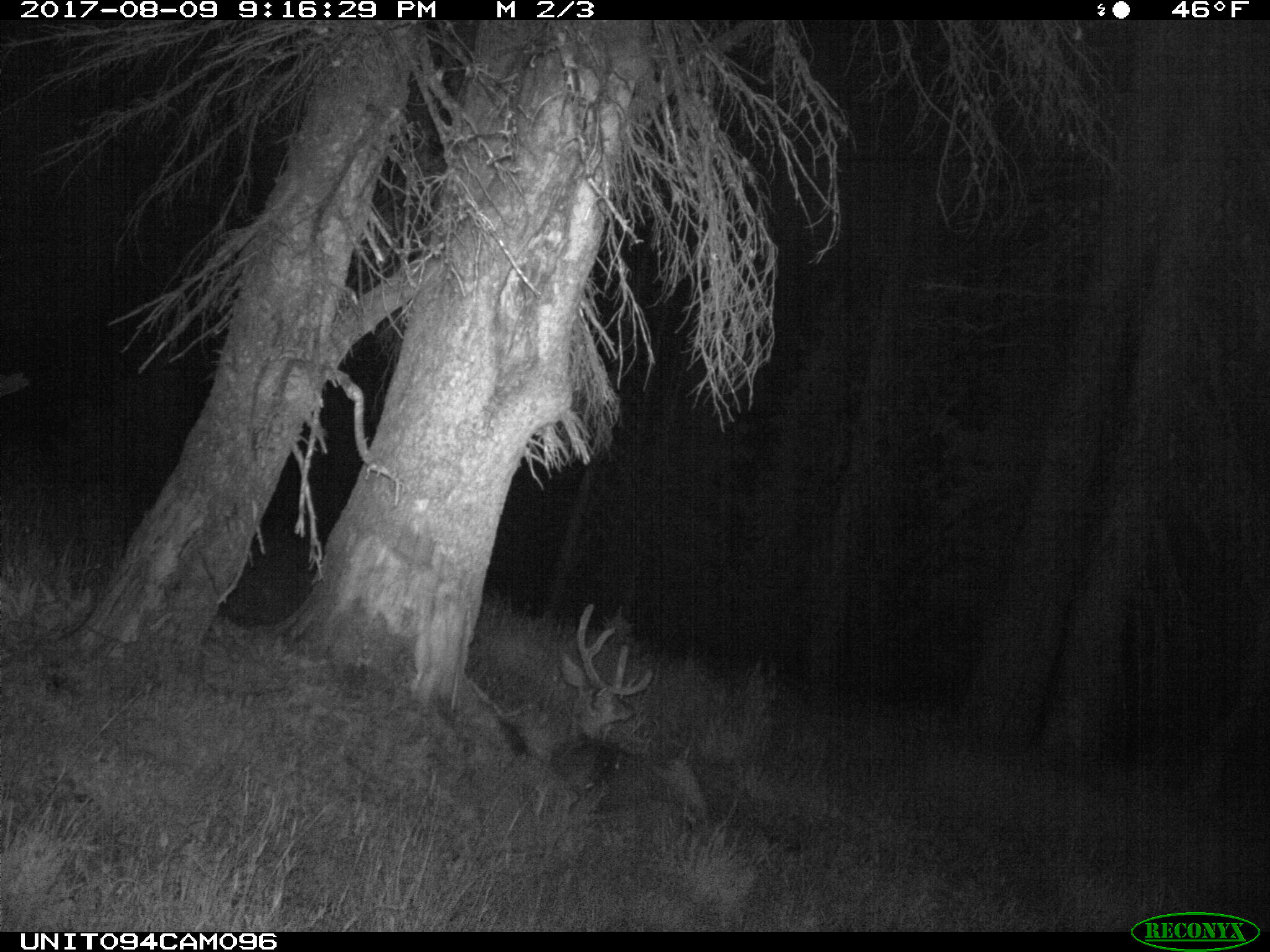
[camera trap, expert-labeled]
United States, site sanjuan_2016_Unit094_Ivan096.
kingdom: Animalia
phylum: Chordata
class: Mammalia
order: Artiodactyla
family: Cervidae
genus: Odocoileus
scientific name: Odocoileus hemionus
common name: mule deer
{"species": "Odocoileus hemionus (mule deer)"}